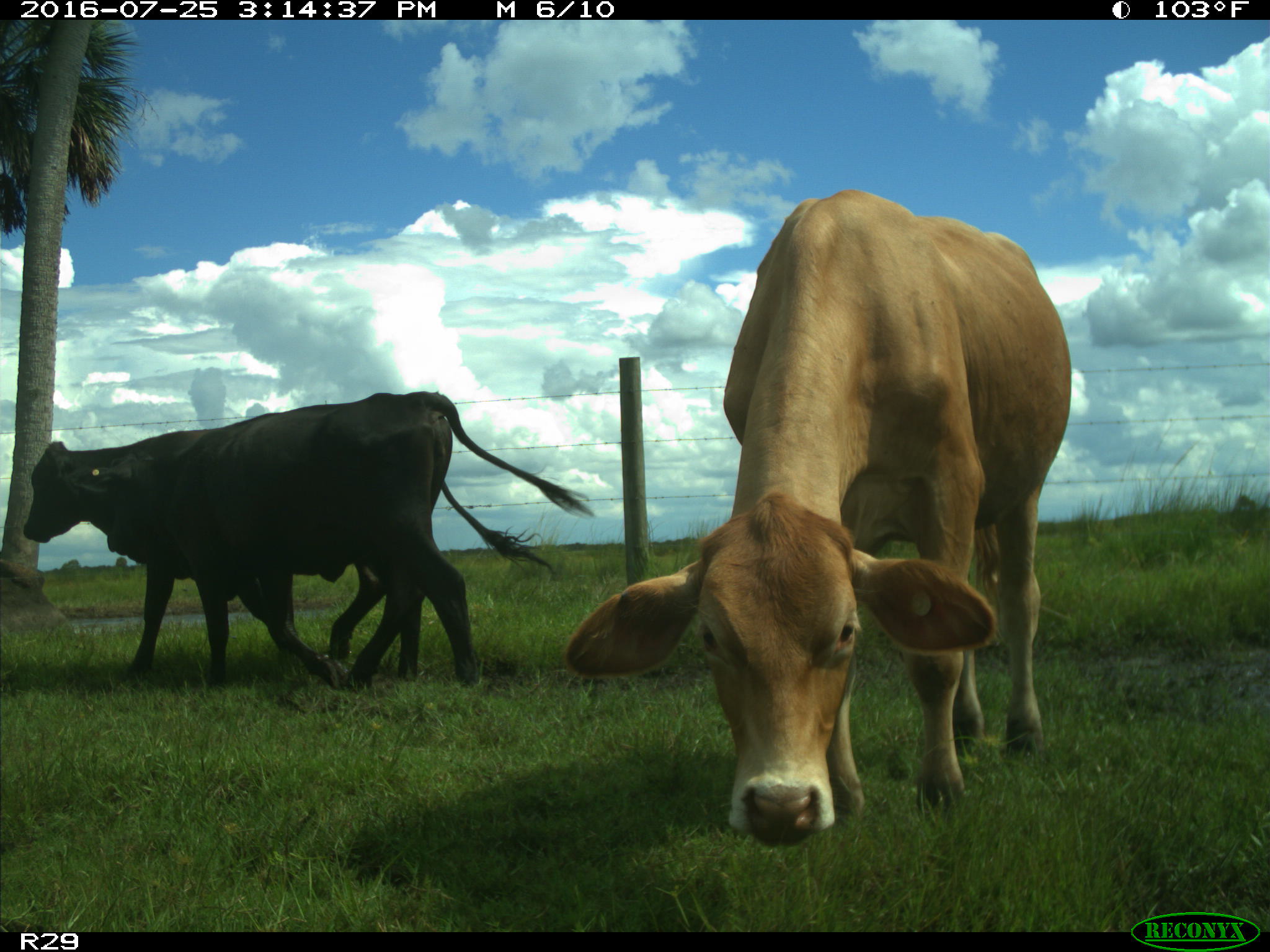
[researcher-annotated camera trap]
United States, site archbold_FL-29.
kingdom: Animalia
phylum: Chordata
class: Mammalia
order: Artiodactyla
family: Bovidae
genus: Bos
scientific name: Bos taurus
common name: domestic cow